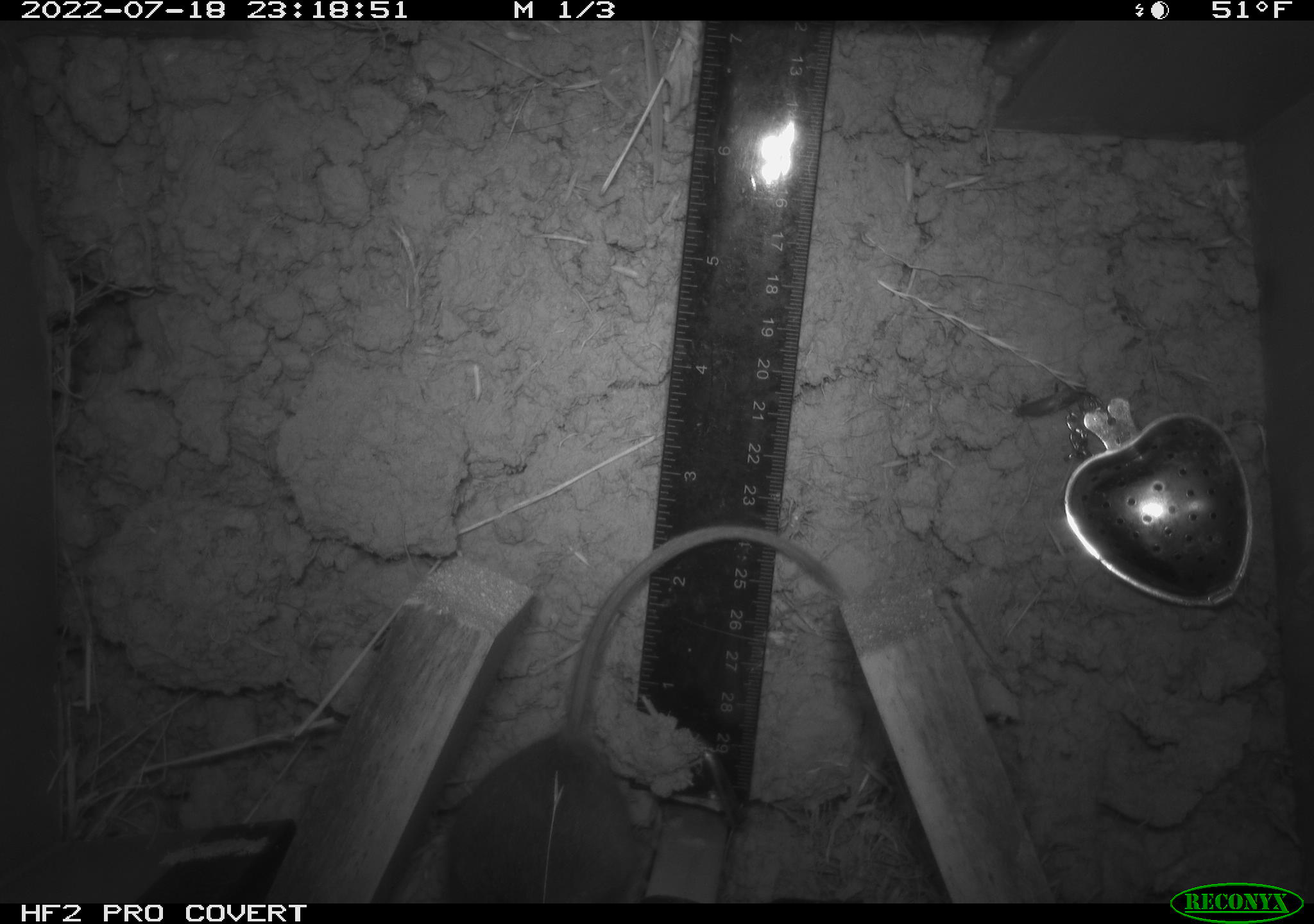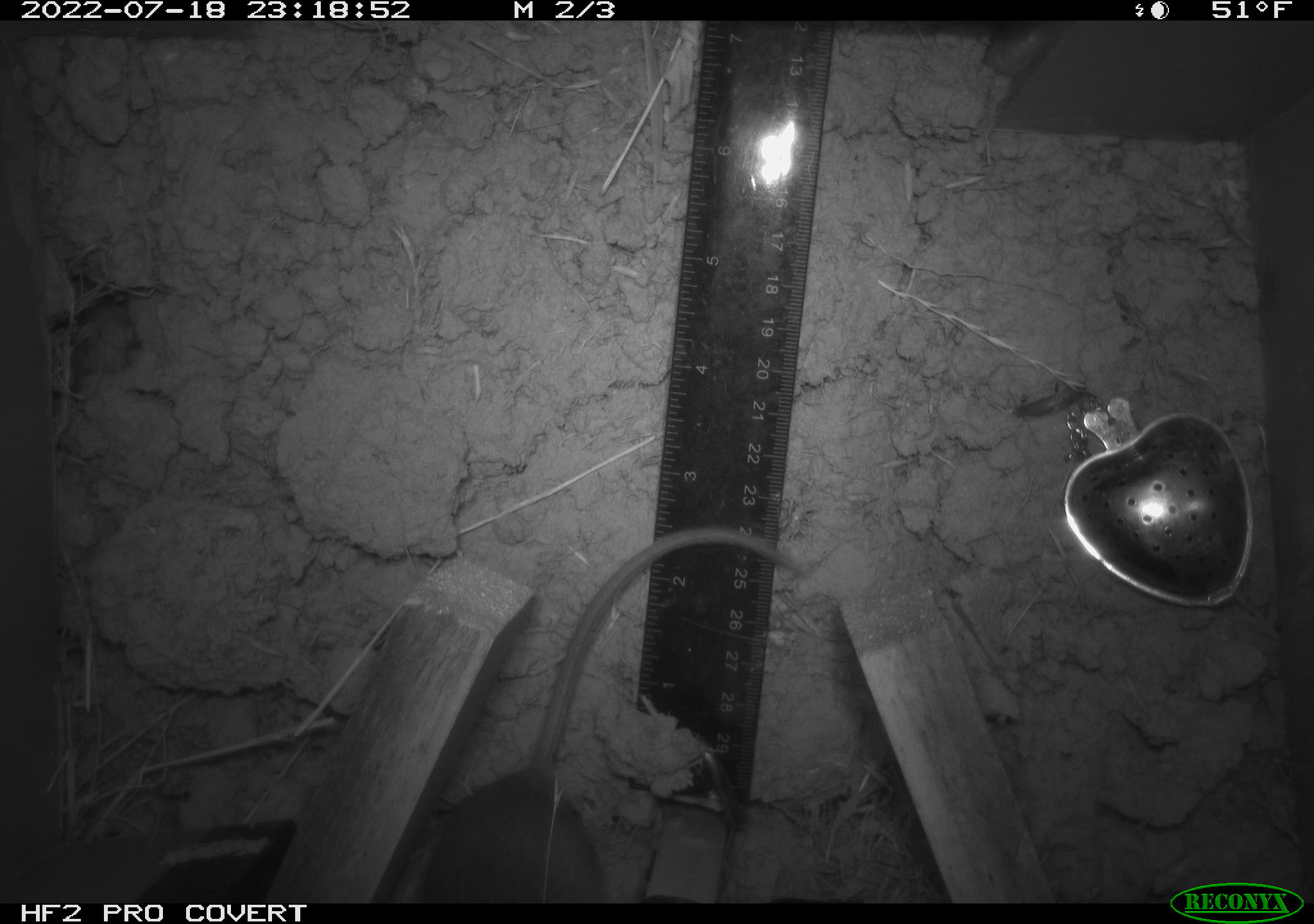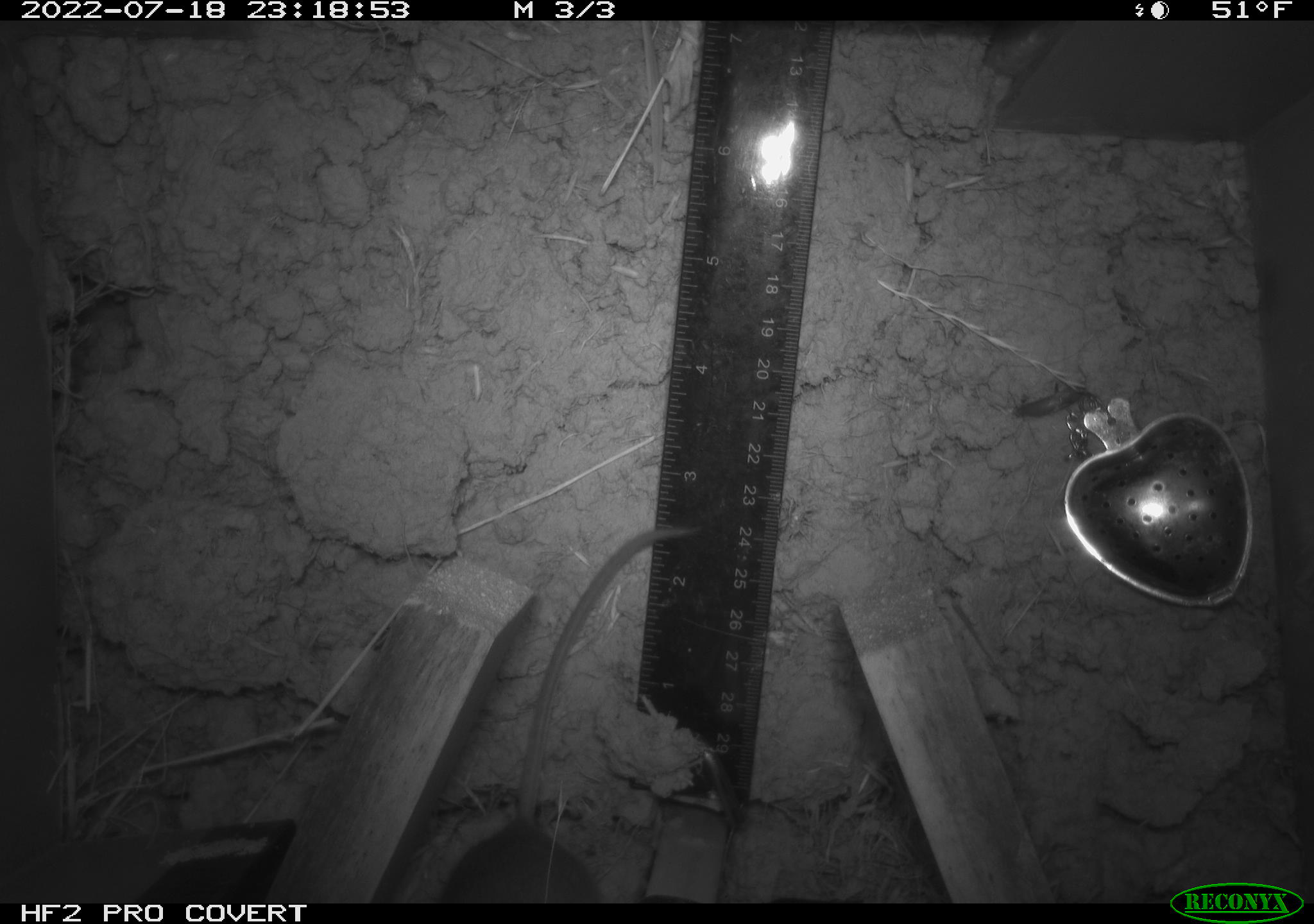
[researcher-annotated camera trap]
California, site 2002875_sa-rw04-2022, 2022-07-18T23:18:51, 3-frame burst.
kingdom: Animalia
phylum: Chordata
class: Mammalia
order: Rodentia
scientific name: Rodentia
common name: mouse species